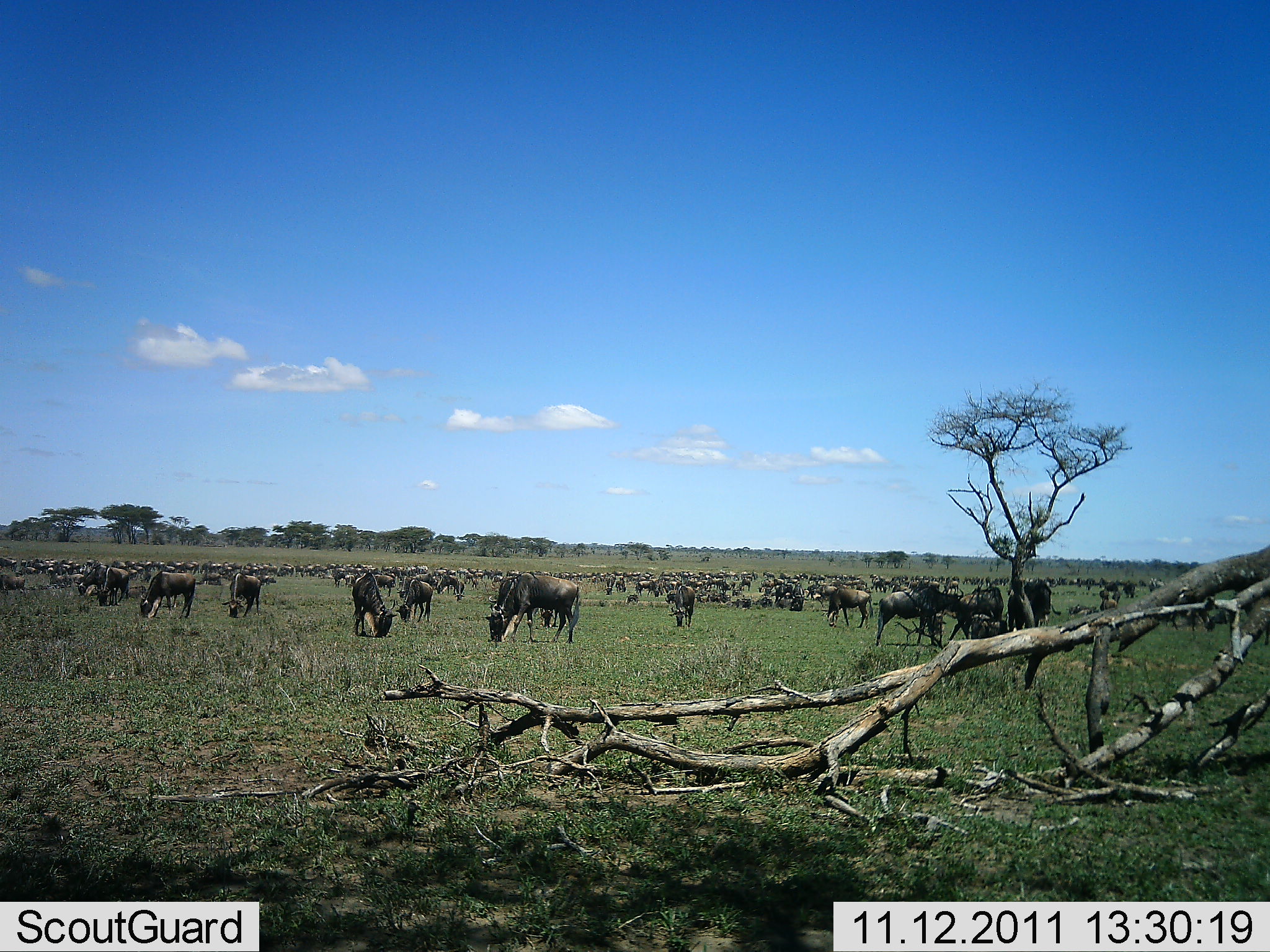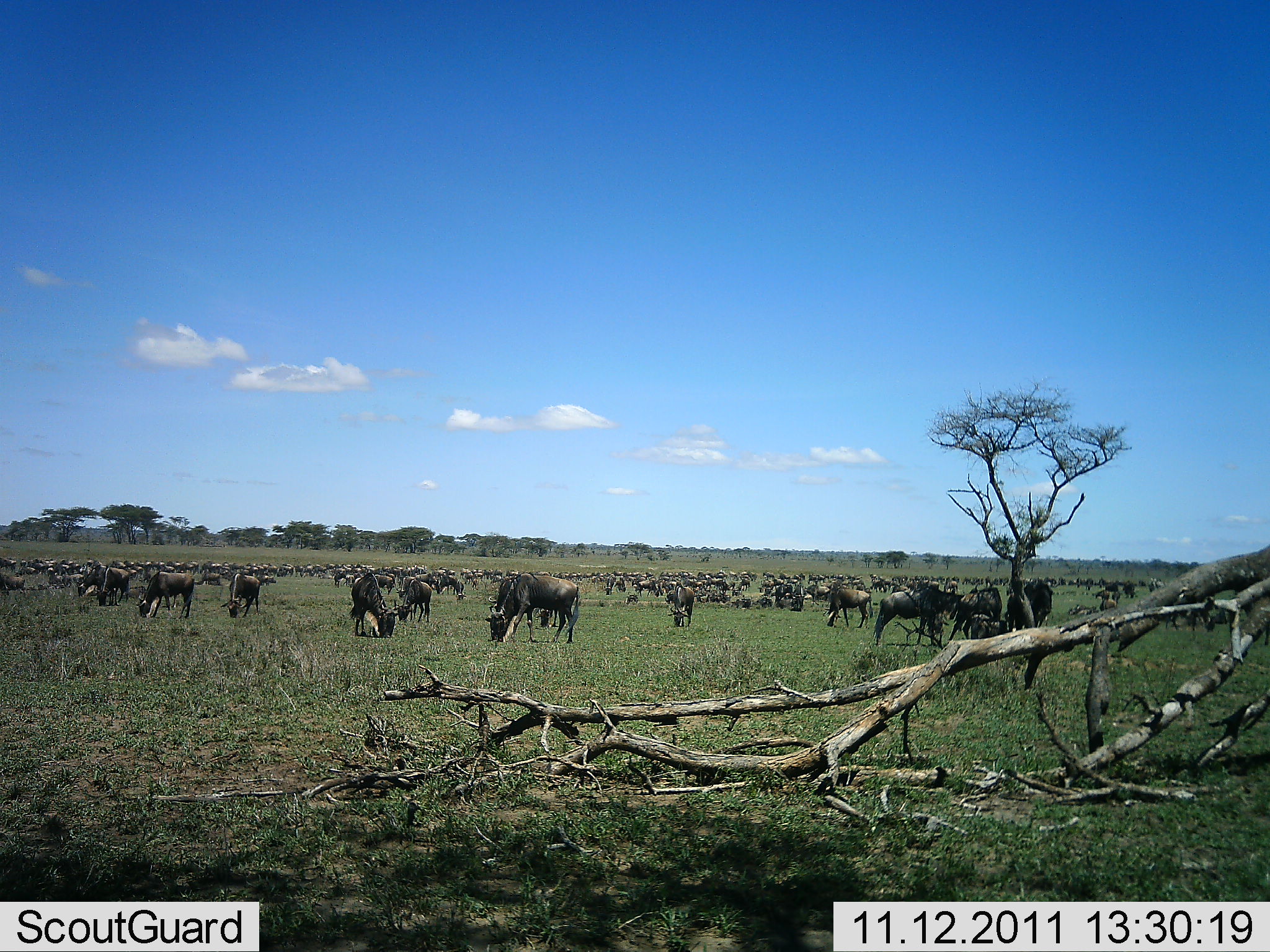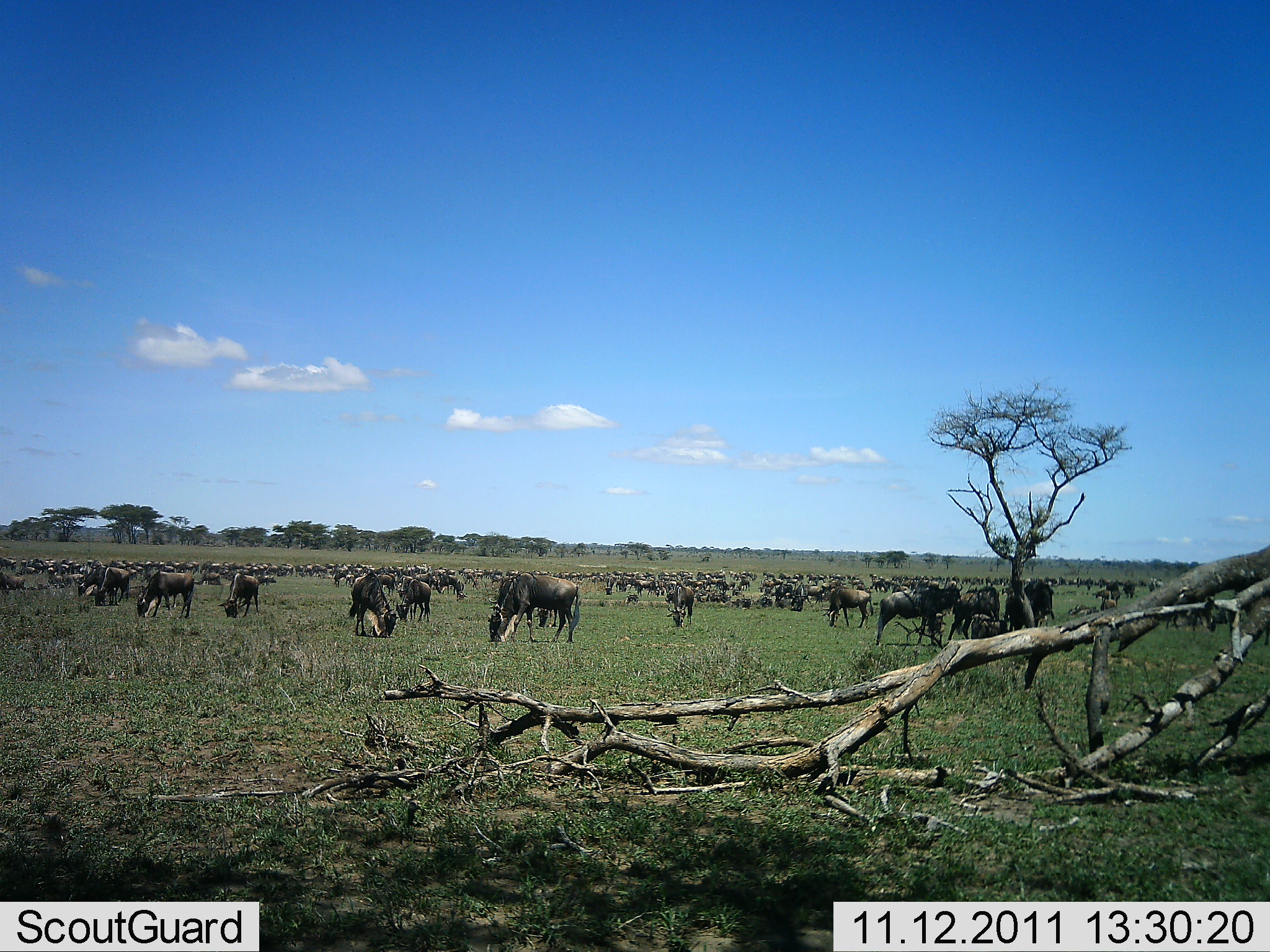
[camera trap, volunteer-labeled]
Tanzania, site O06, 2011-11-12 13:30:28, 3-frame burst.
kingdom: Animalia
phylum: Chordata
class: Mammalia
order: Artiodactyla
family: Bovidae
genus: Connochaetes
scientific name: Connochaetes taurinus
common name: blue wildebeest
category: wildebeest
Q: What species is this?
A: Wildebeest (blue wildebeest) (Connochaetes taurinus).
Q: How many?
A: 51+.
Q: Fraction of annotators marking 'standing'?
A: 50%.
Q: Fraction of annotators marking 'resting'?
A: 8%.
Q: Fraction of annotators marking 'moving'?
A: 8%.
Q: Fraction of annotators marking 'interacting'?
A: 17%.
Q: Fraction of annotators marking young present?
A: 0%.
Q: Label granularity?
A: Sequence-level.